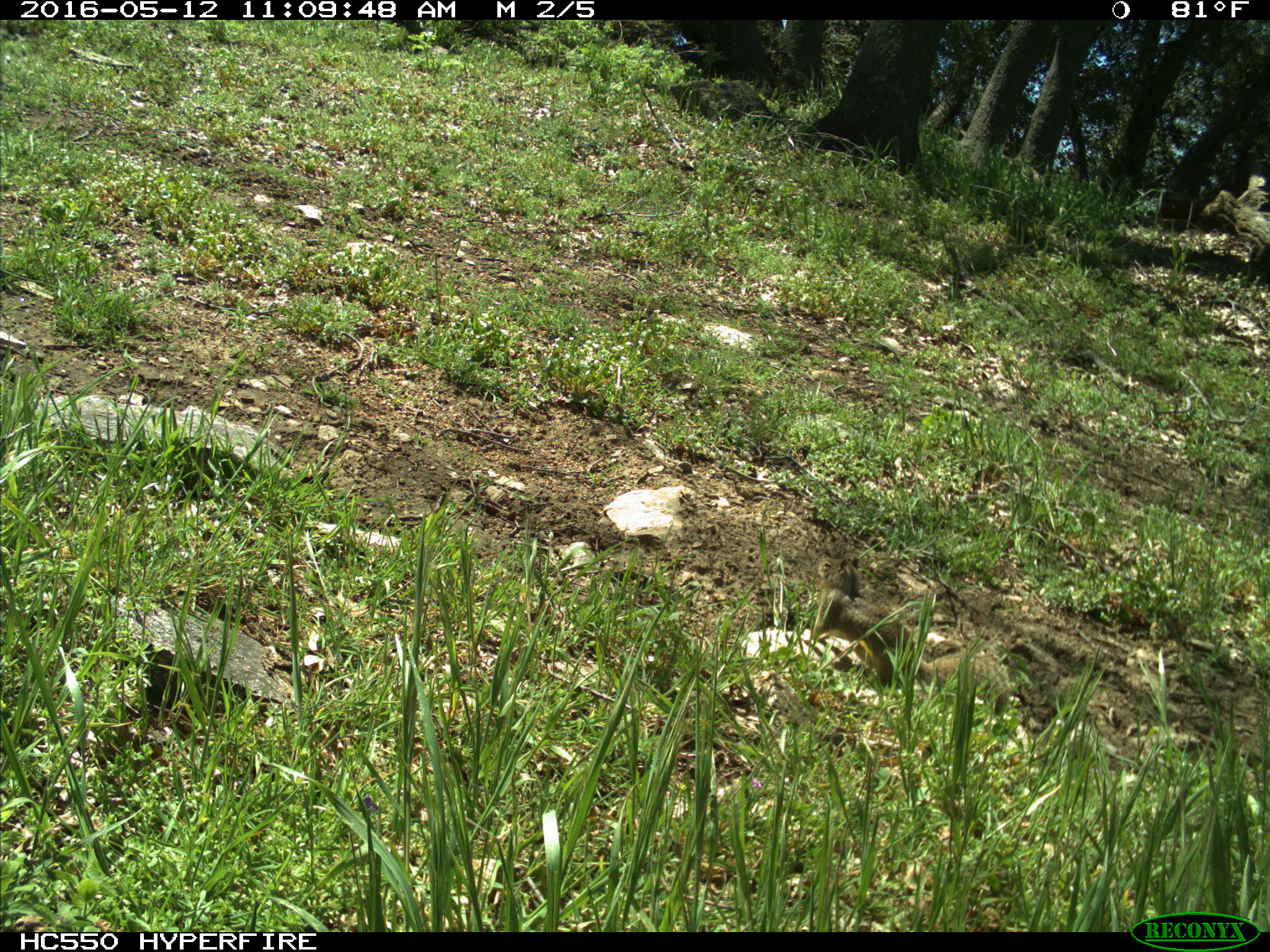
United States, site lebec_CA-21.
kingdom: Animalia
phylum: Chordata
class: Mammalia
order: Rodentia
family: Sciuridae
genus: Otospermophilus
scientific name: Otospermophilus beecheyi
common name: california ground squirrel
Otospermophilus beecheyi (california ground squirrel).